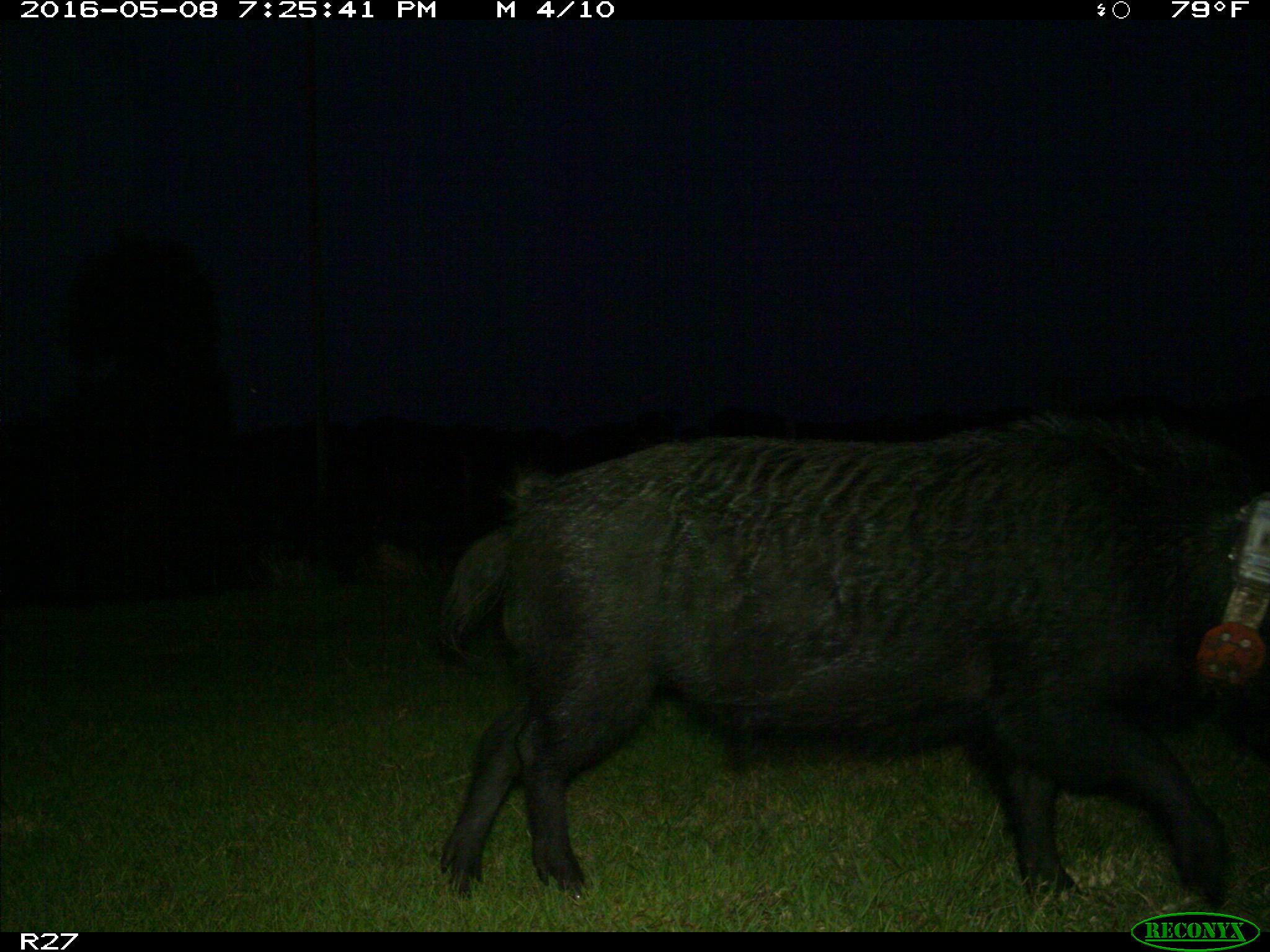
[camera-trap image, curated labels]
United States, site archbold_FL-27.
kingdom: Animalia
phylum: Chordata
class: Mammalia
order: Artiodactyla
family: Suidae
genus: Sus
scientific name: Sus scrofa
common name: wild boar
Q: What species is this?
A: Sus scrofa (wild boar).